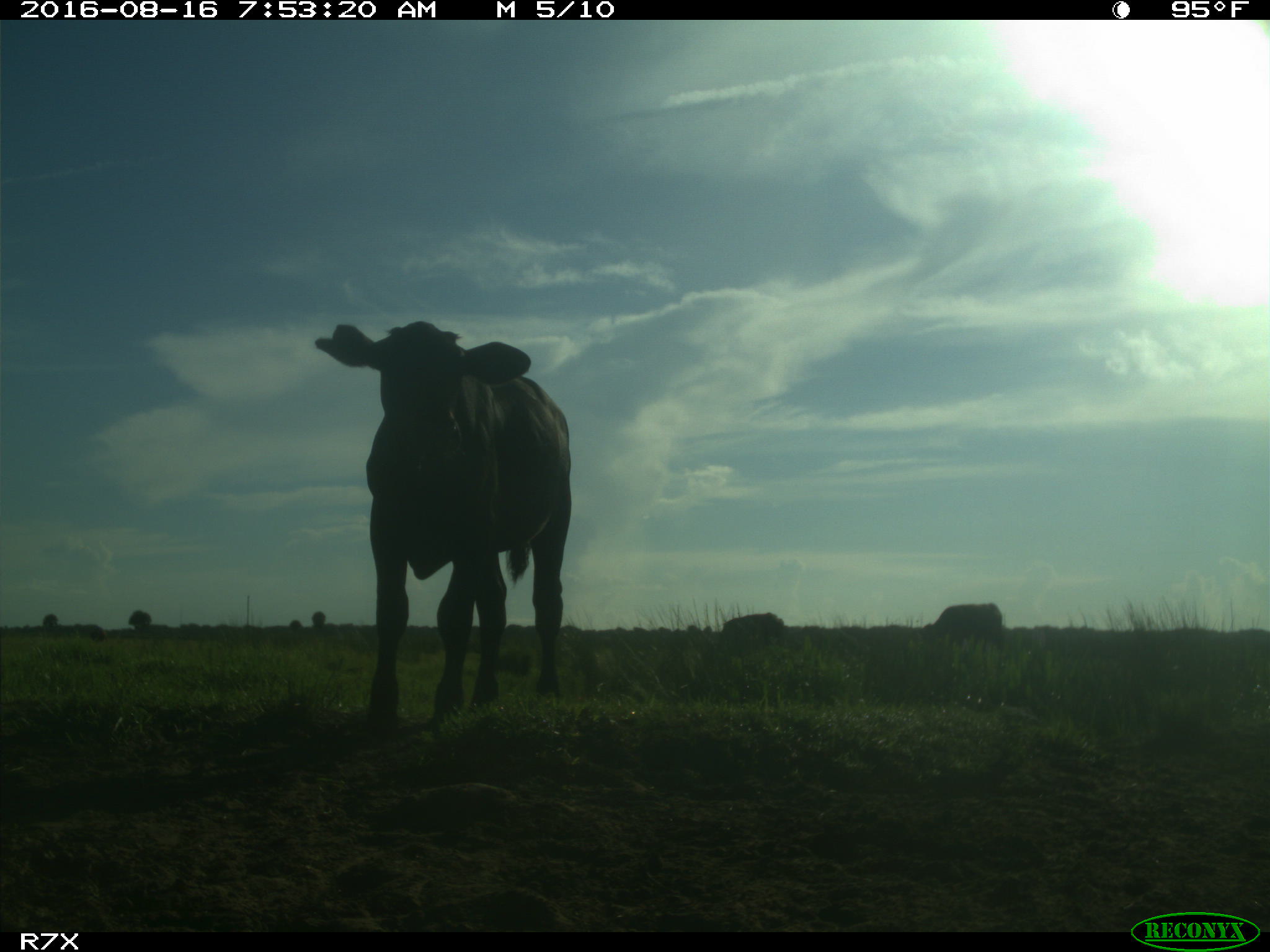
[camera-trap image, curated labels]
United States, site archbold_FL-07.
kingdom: Animalia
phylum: Chordata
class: Mammalia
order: Artiodactyla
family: Bovidae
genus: Bos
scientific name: Bos taurus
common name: domestic cow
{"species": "Bos taurus (domestic cow)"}